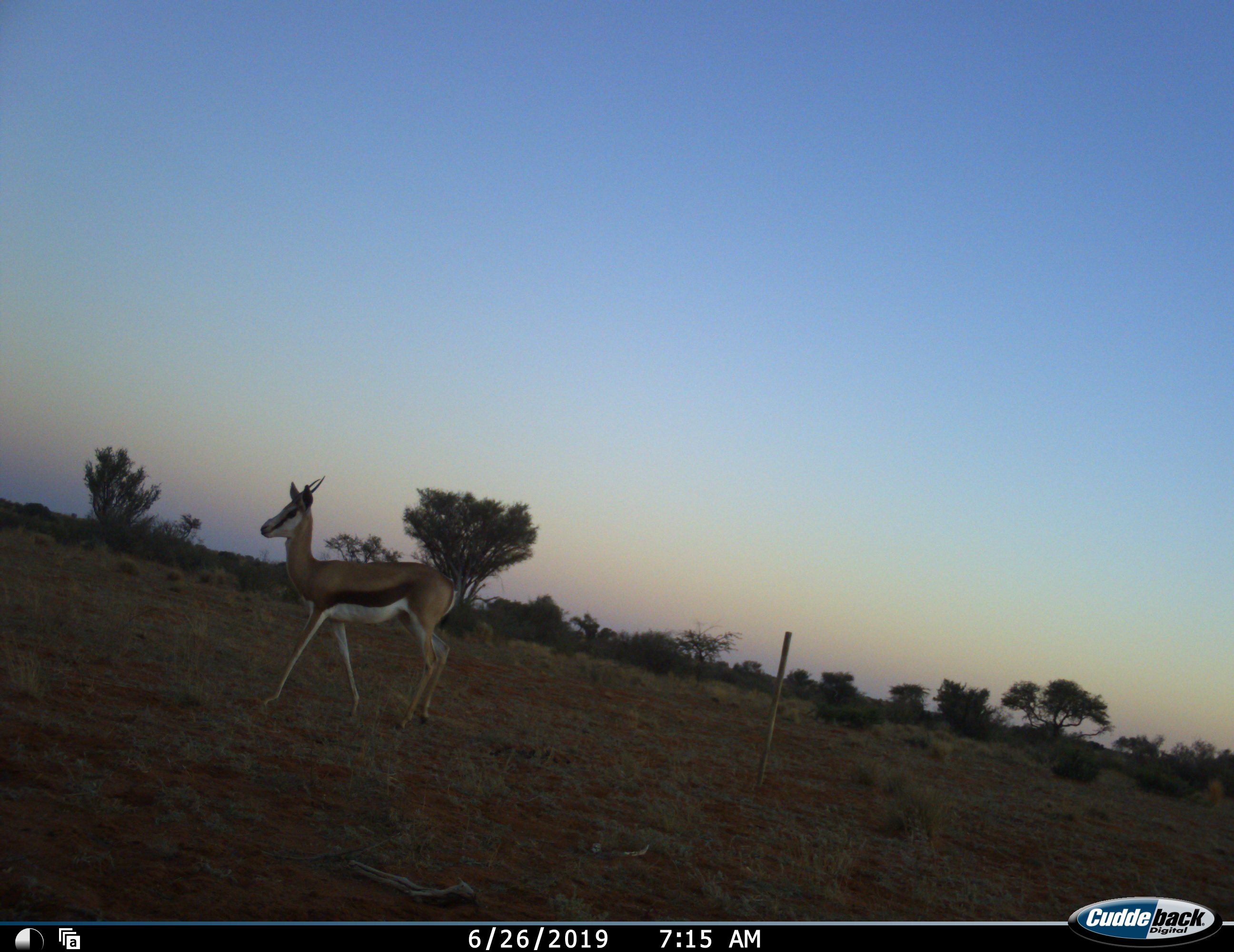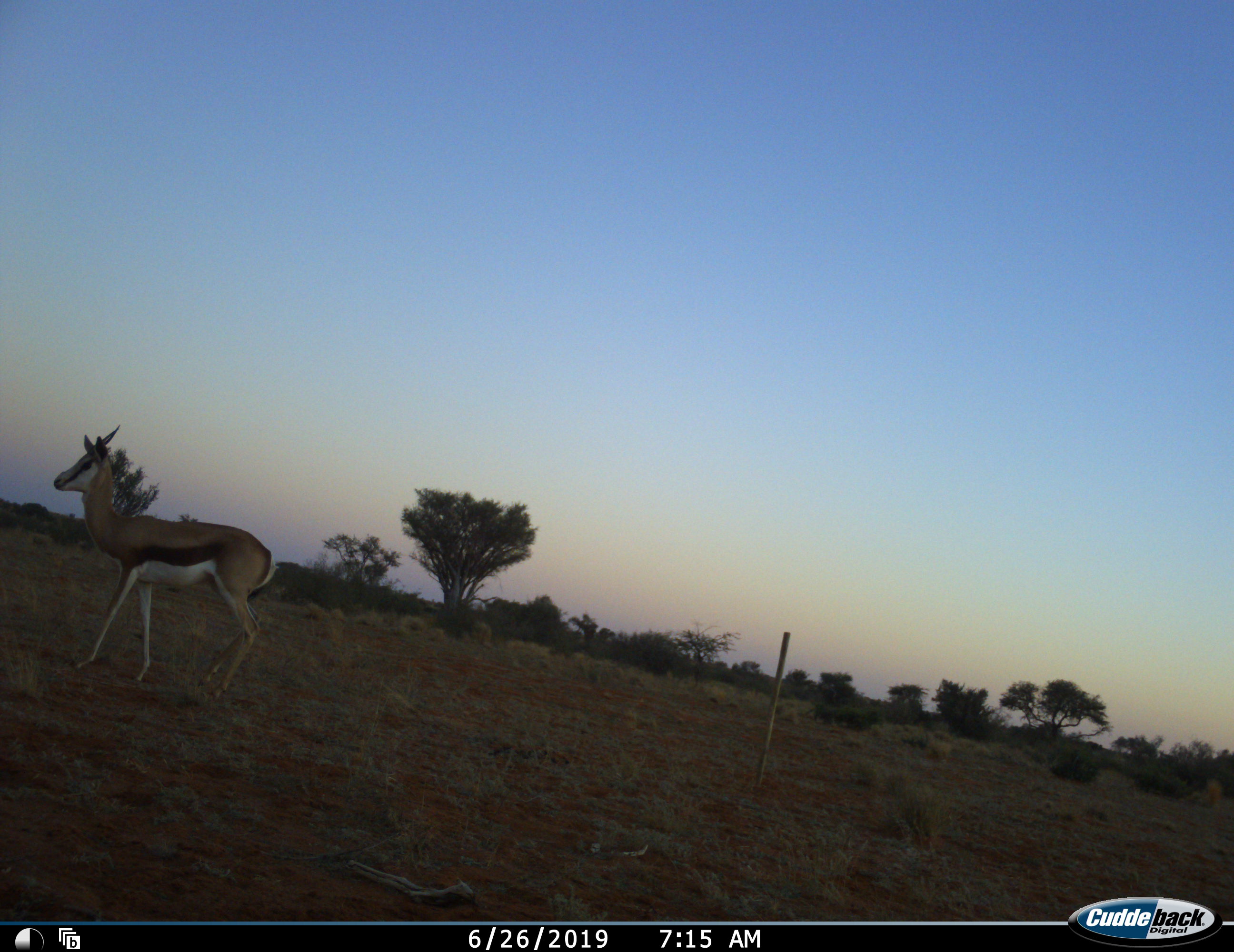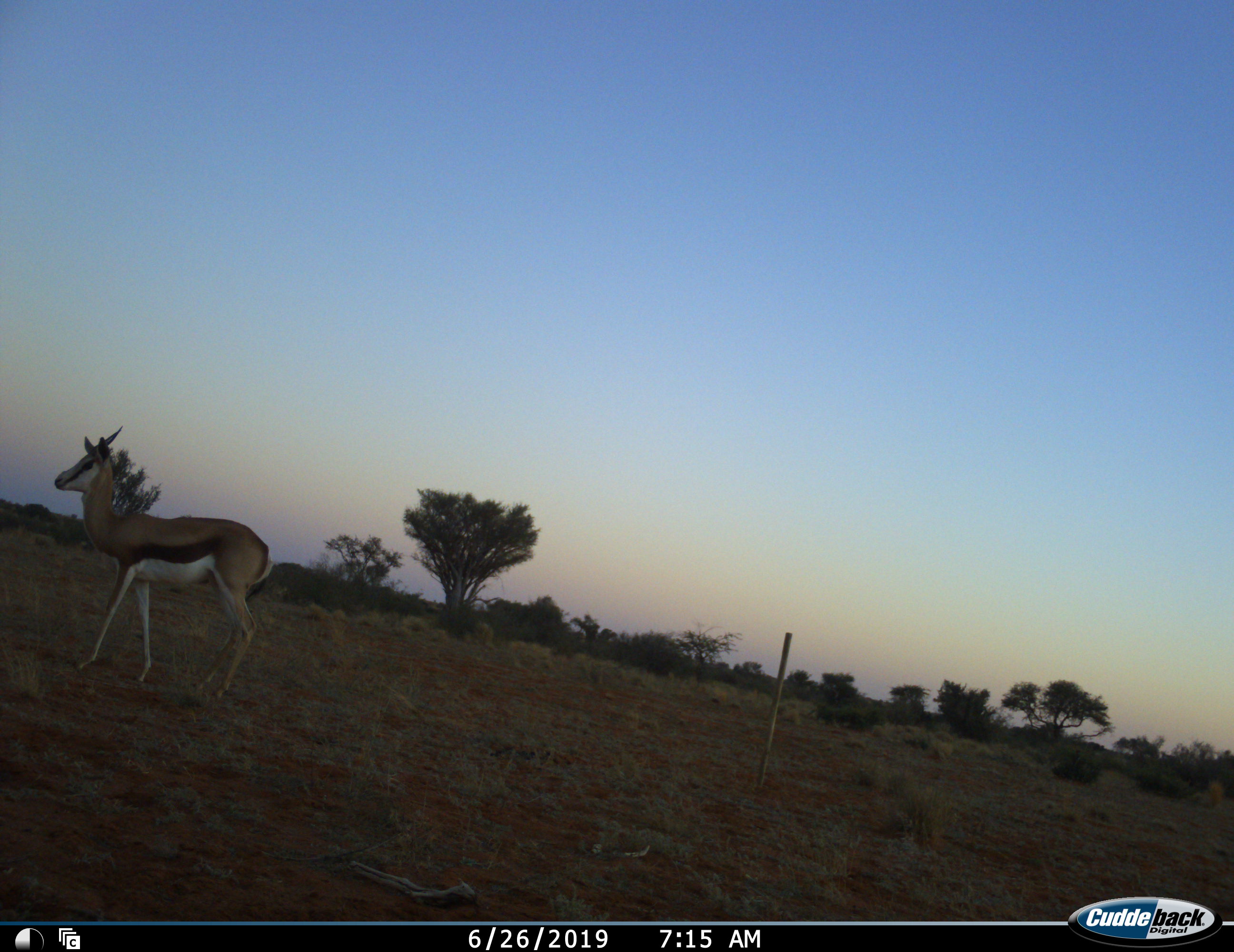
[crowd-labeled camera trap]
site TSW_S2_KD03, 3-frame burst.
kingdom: Animalia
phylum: Chordata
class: Mammalia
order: Artiodactyla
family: Bovidae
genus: Antidorcas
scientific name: Antidorcas marsupialis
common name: springbok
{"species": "springbok (Antidorcas marsupialis)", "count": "1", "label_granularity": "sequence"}